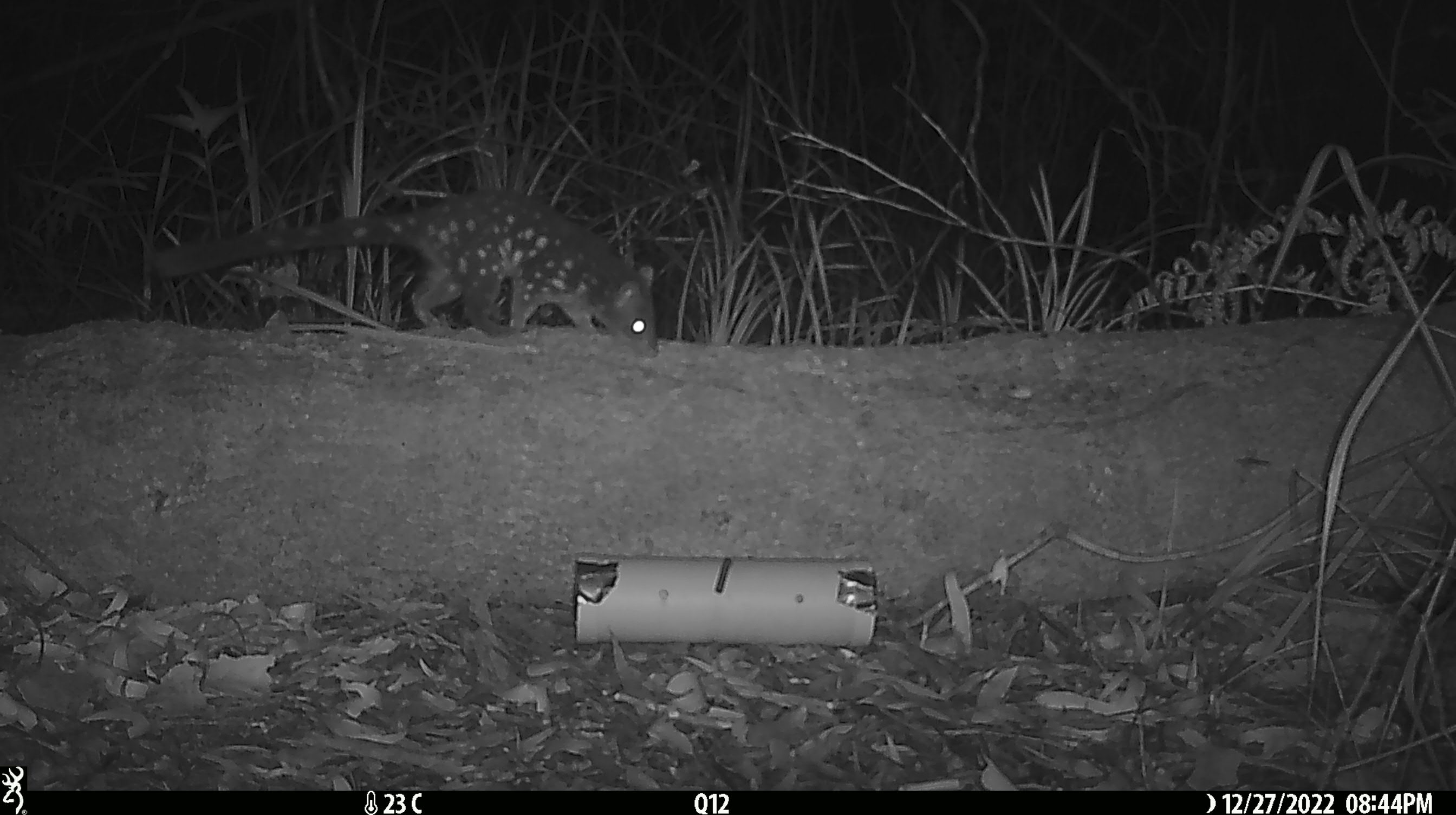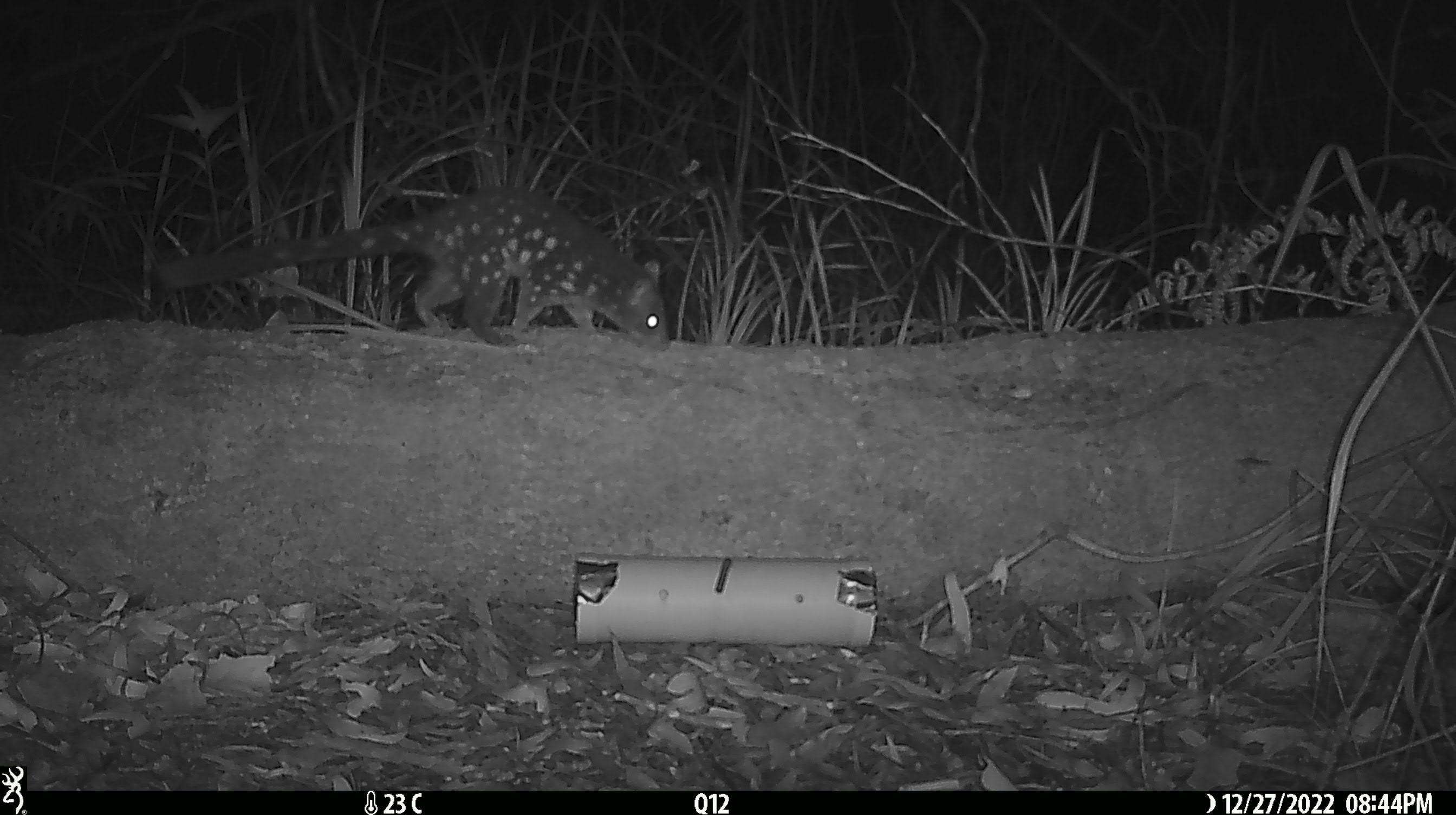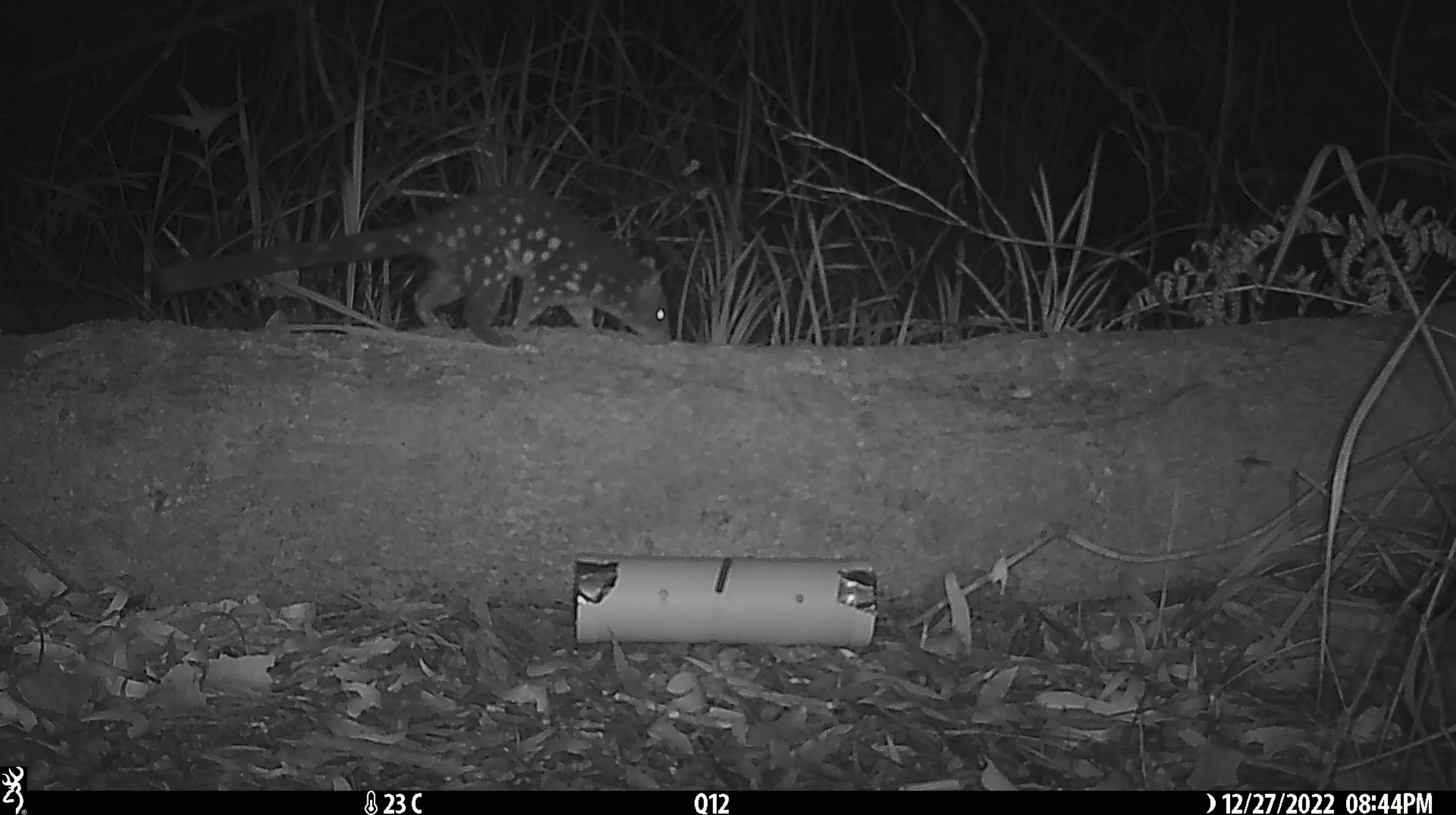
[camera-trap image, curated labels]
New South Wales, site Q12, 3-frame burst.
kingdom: Animalia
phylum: Chordata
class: Mammalia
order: Dasyuromorphia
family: Dasyuridae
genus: Dasyurus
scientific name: Dasyurus maculatus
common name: spotted-tailed quoll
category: quoll